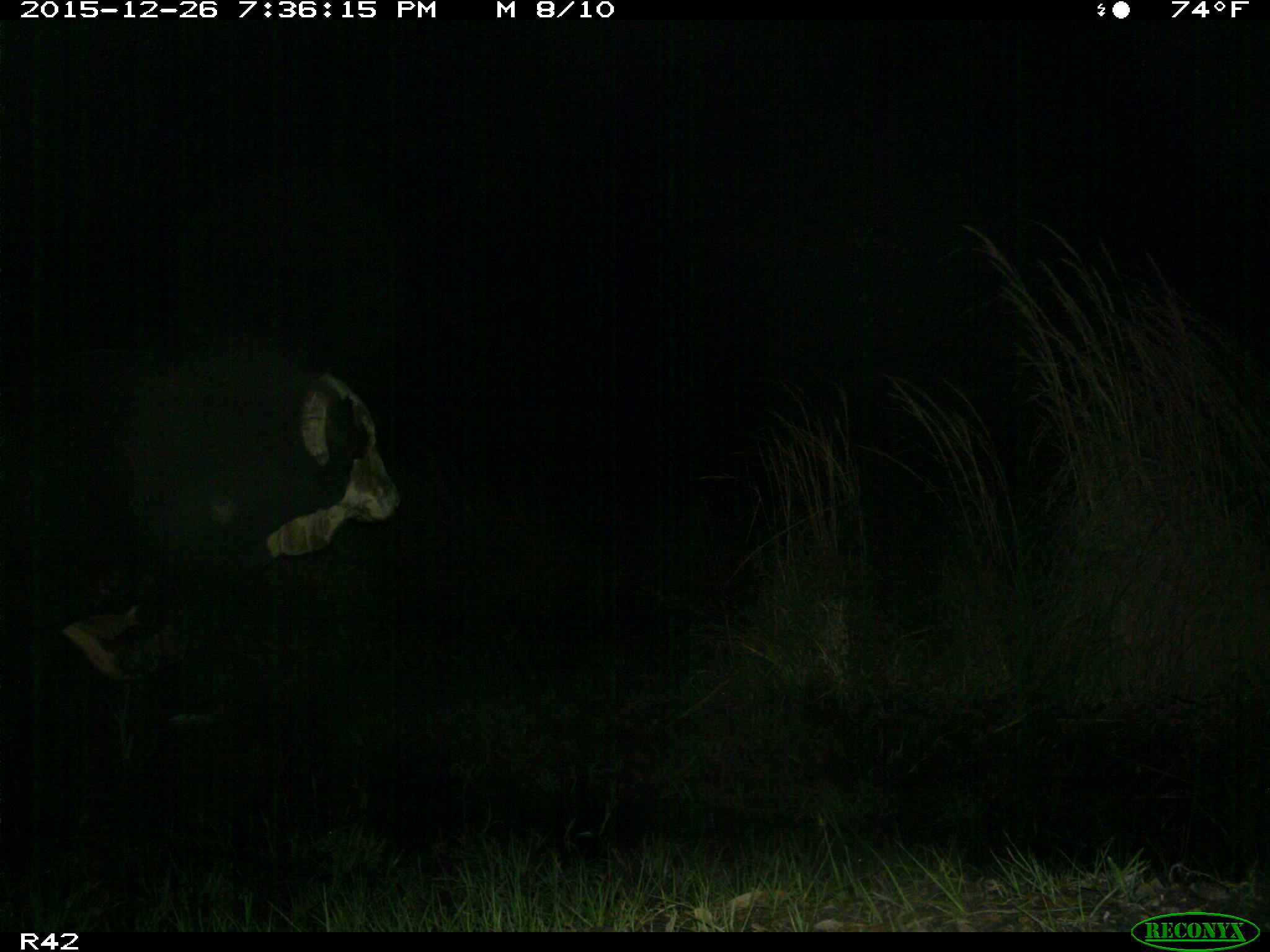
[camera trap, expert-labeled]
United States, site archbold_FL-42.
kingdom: Animalia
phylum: Chordata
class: Mammalia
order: Artiodactyla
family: Bovidae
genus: Bos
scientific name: Bos taurus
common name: domestic cow